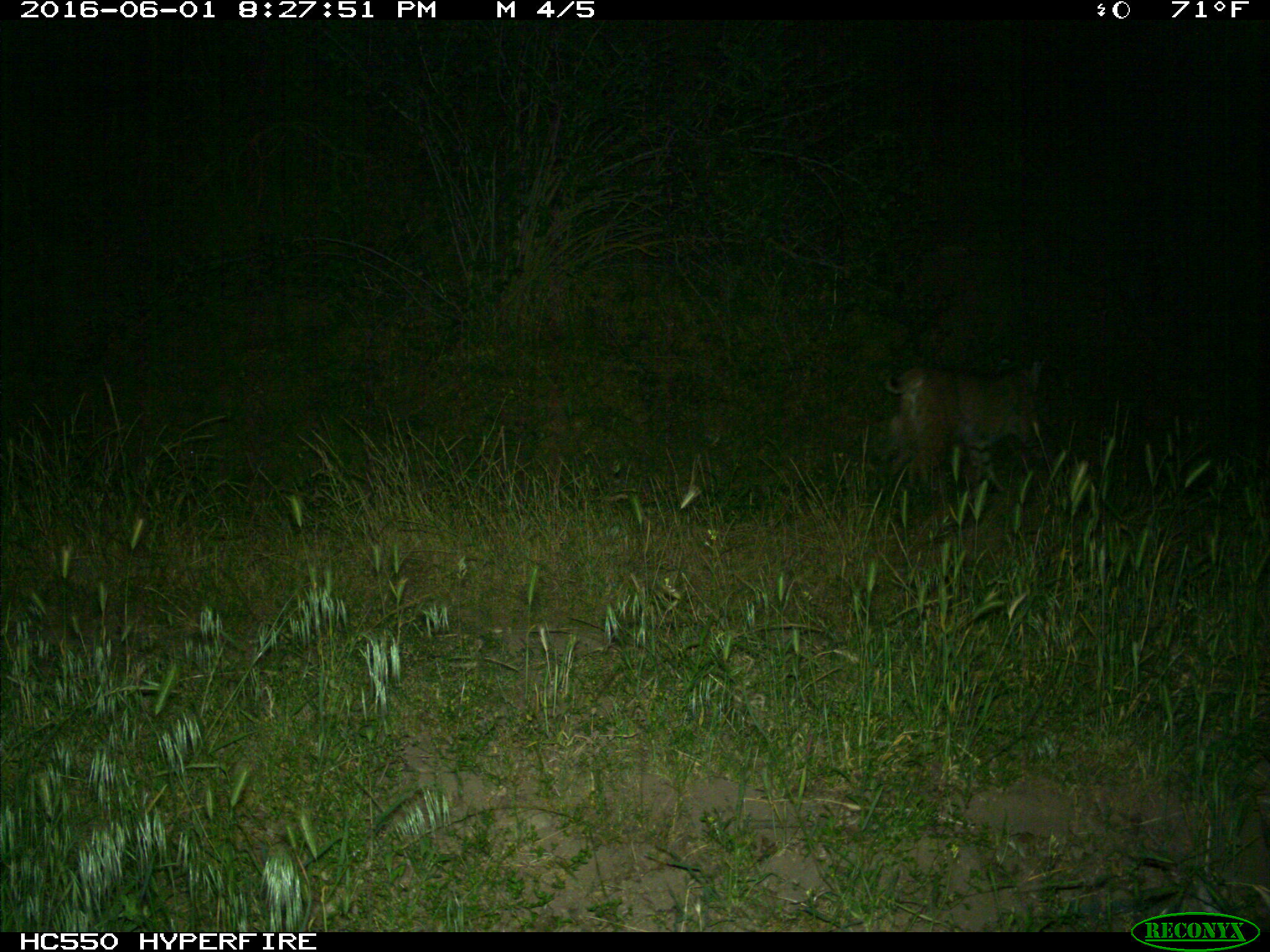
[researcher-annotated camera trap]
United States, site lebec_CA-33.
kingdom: Animalia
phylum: Chordata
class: Mammalia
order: Carnivora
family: Felidae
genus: Lynx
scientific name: Lynx rufus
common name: bobcat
Lynx rufus (bobcat).